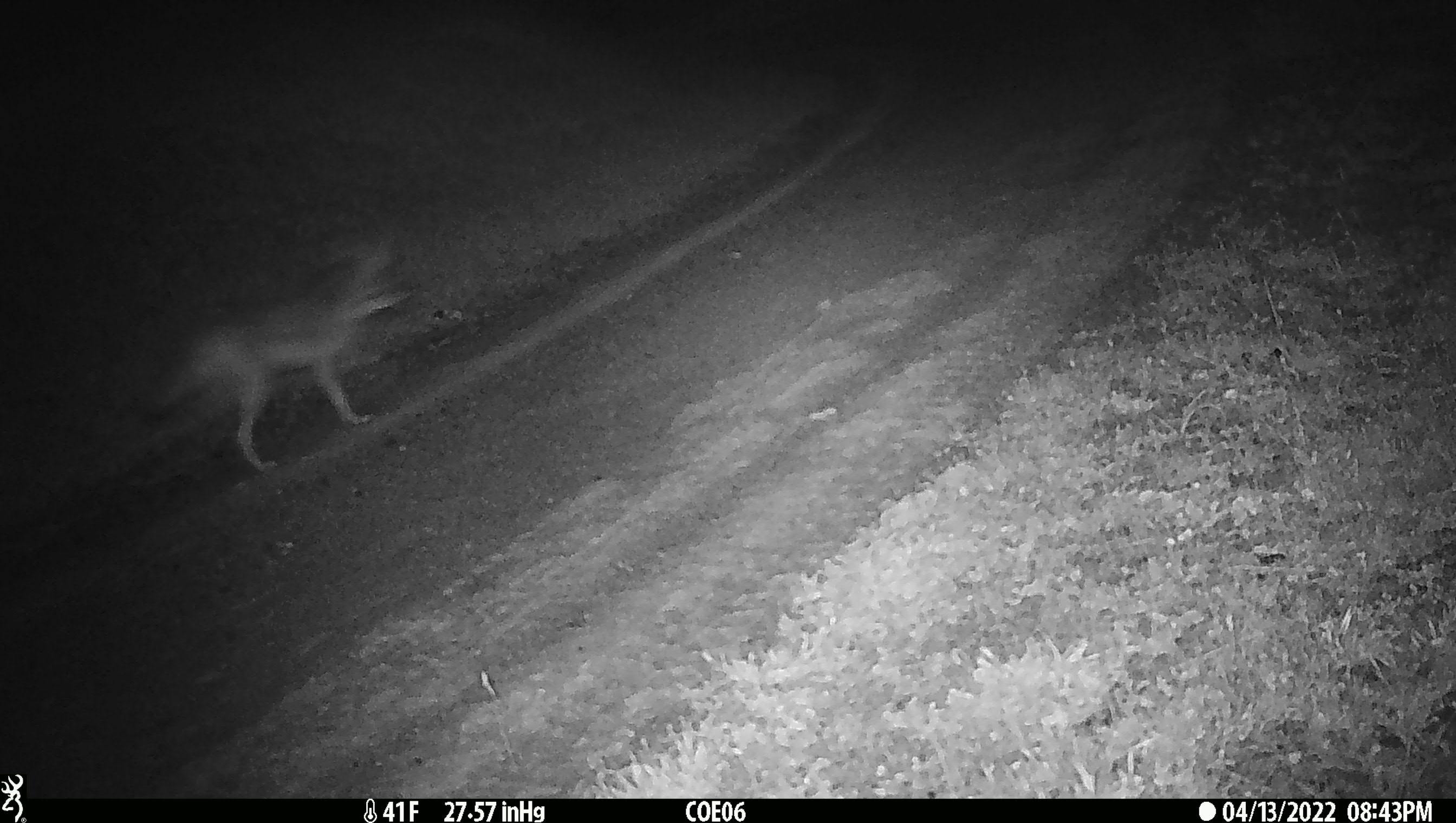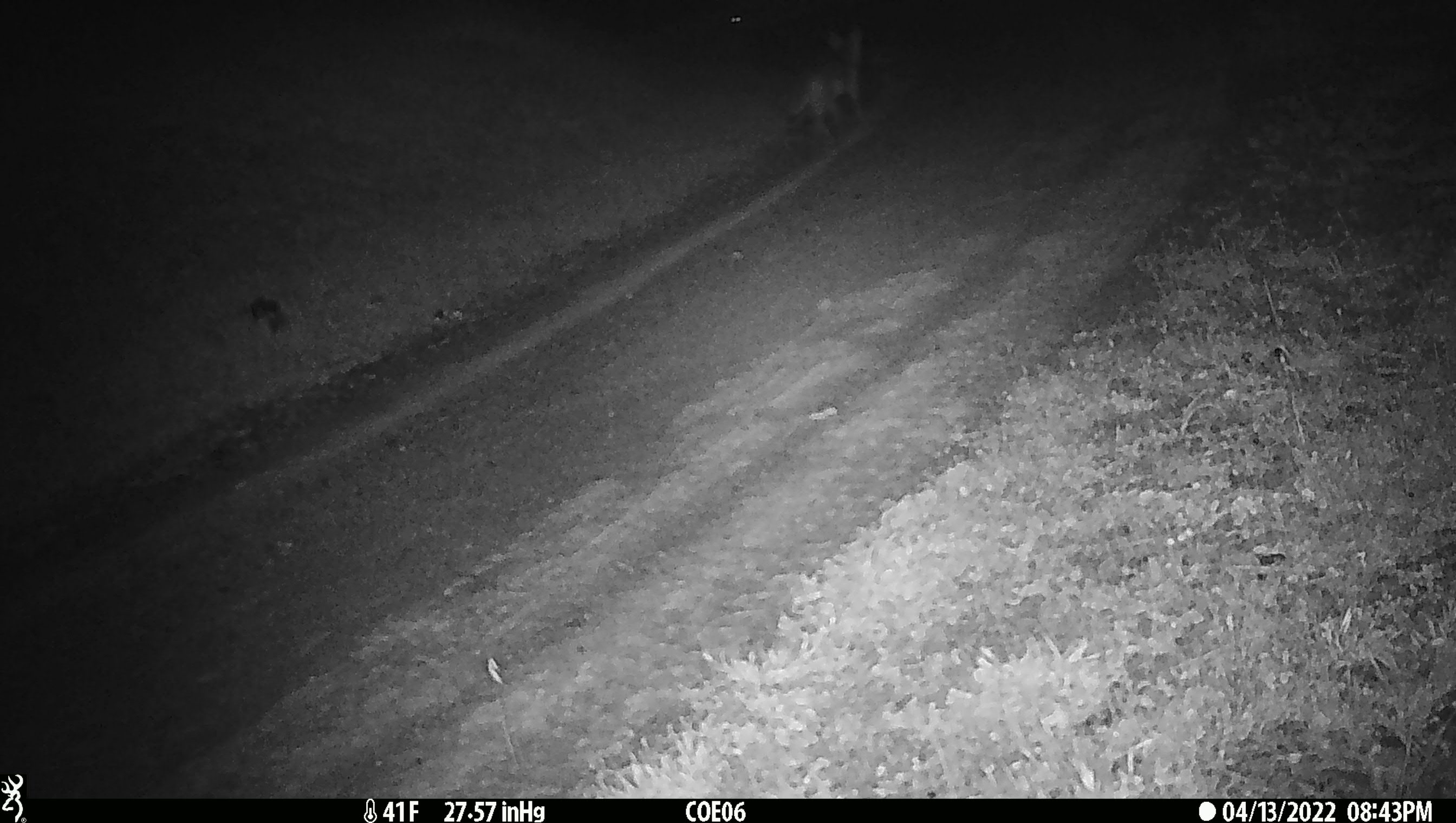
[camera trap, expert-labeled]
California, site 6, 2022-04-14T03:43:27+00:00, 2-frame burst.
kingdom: Animalia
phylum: Chordata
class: Mammalia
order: Carnivora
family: Canidae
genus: Canis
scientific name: Canis latrans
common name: coyote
Coyote (Canis latrans).